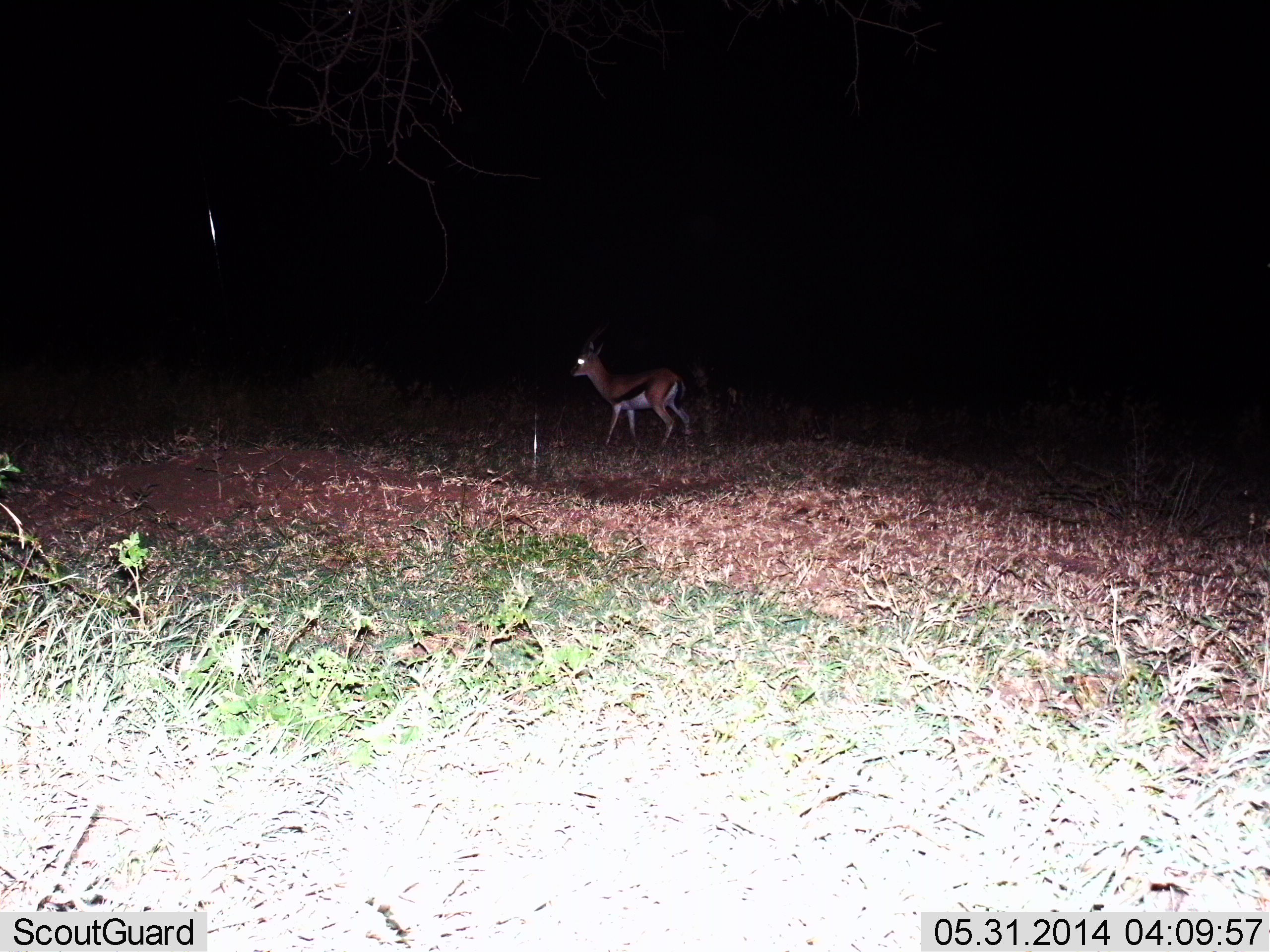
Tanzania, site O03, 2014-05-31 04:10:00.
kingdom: Animalia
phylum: Chordata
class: Mammalia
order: Artiodactyla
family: Bovidae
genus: Eudorcas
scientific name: Eudorcas thomsonii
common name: thomson's gazelle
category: gazellethomsons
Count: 1.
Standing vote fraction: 100%.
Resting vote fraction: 0%.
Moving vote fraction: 0%.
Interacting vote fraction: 0%.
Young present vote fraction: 0%.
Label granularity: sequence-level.